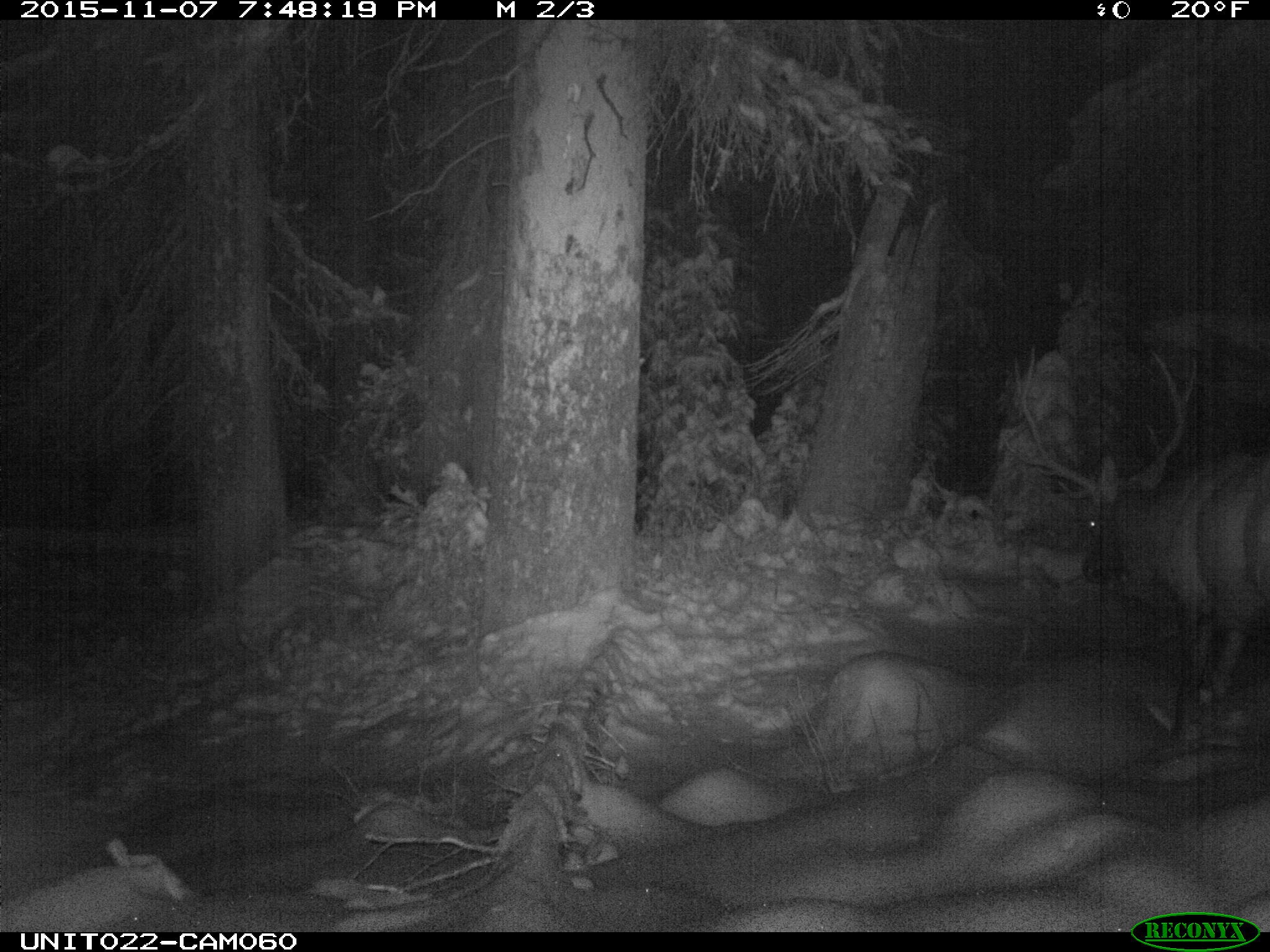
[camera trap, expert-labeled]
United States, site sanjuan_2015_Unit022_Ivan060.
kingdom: Animalia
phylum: Chordata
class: Mammalia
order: Artiodactyla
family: Cervidae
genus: Cervus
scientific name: Cervus elaphus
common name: red deer